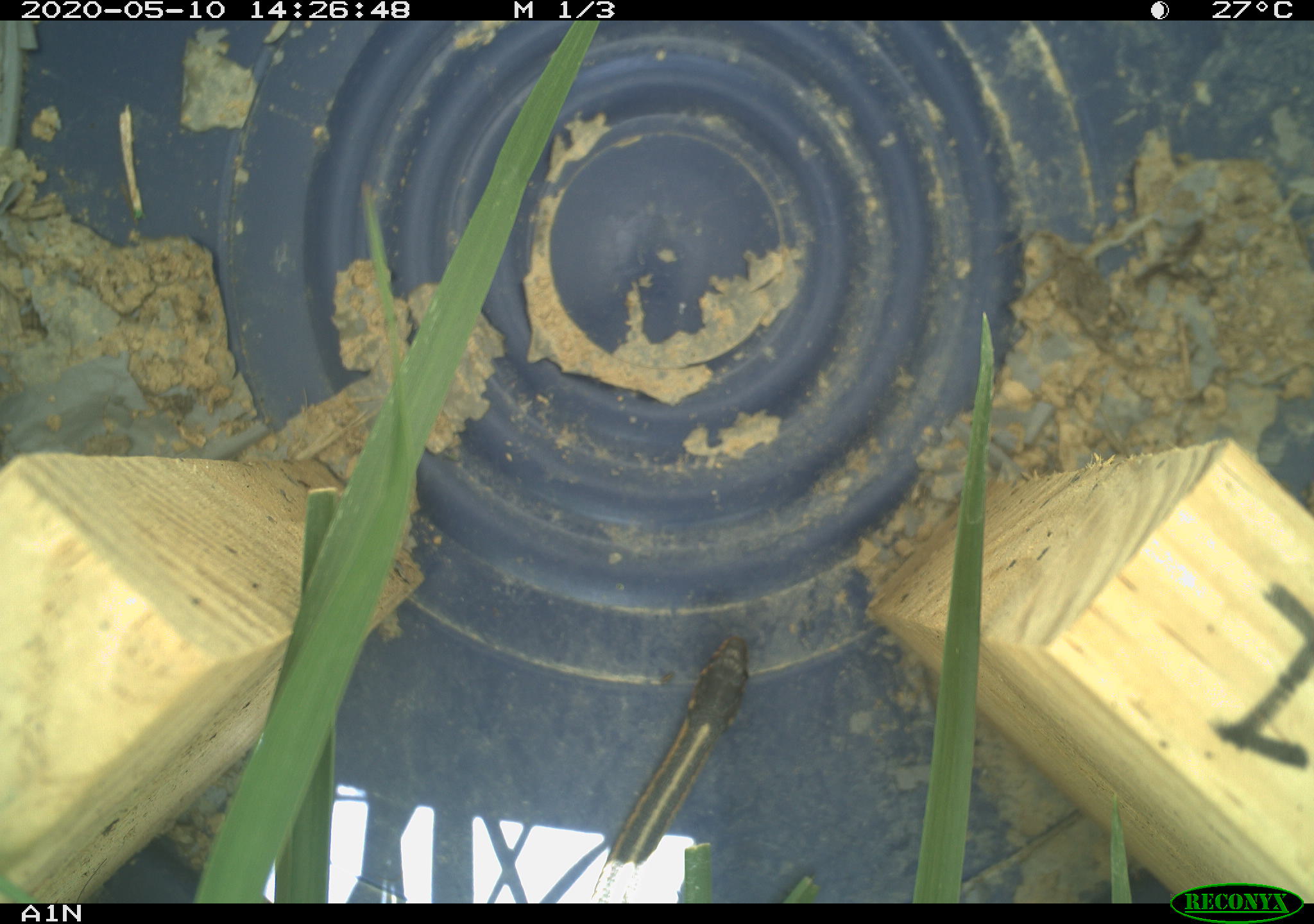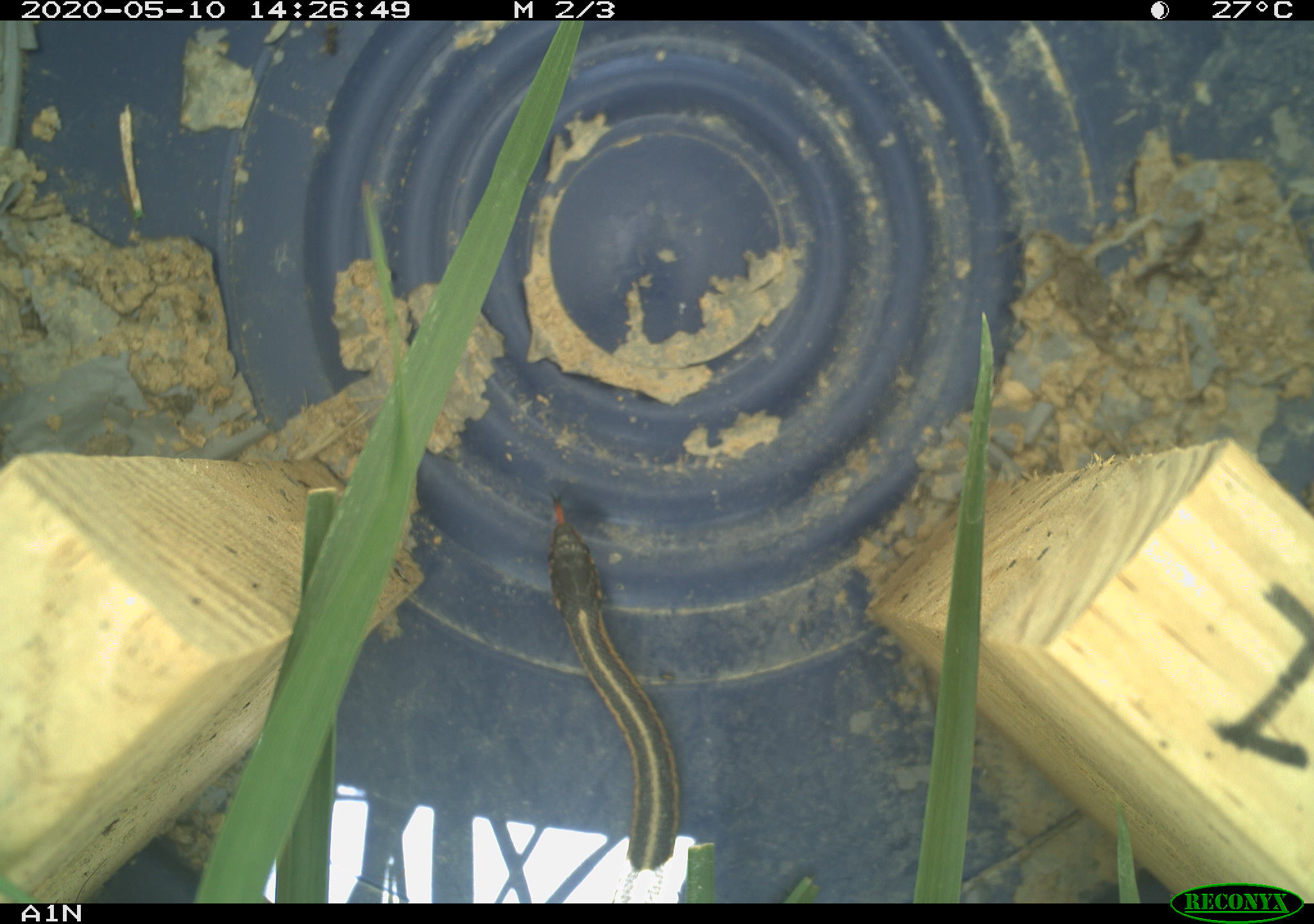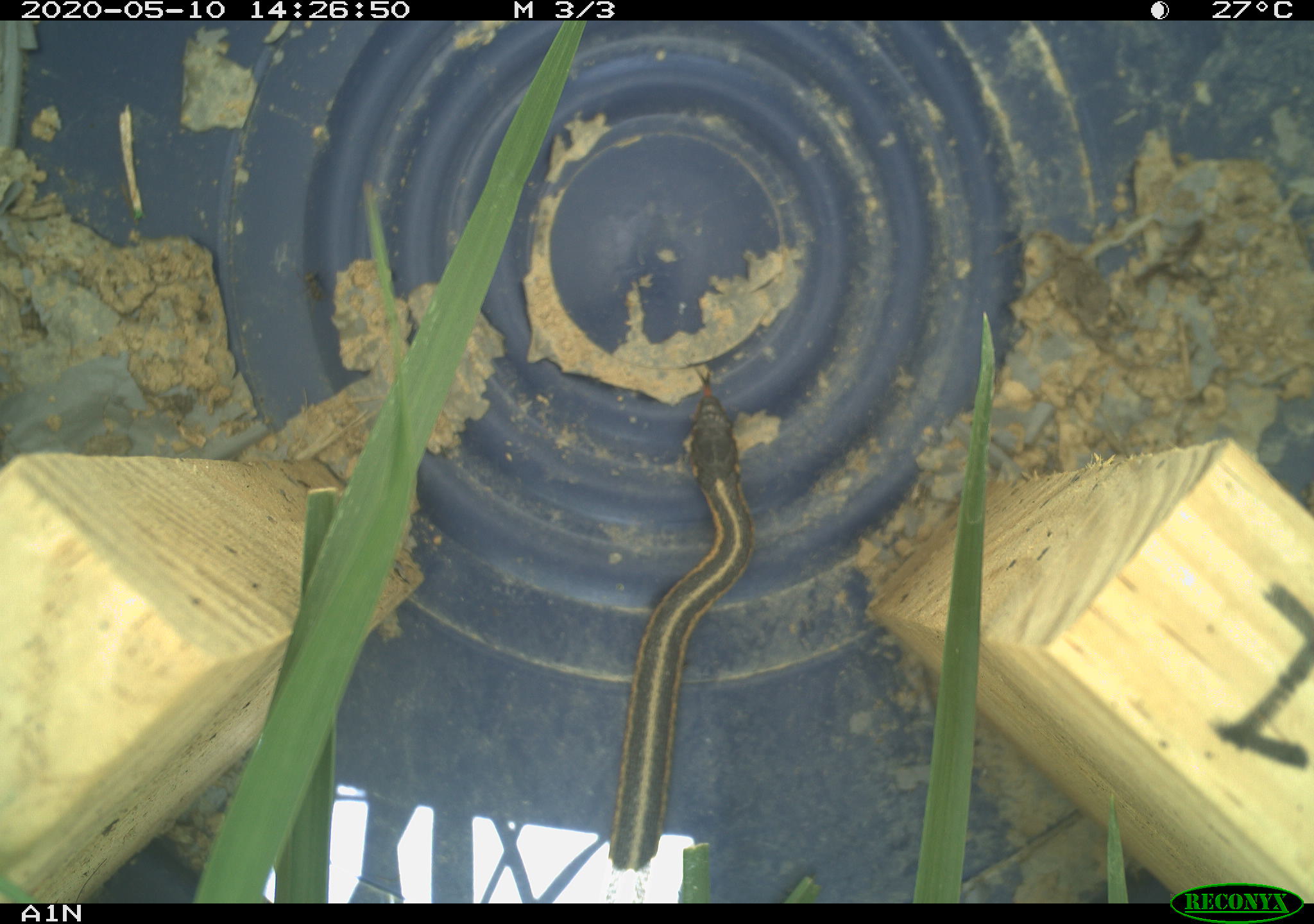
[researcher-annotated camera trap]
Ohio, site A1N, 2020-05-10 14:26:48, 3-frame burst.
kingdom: Animalia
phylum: Chordata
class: Reptilia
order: Squamata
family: Colubridae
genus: Thamnophis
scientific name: Thamnophis sirtalis sirtalis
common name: eastern gartersnake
Eastern gartersnake (Thamnophis sirtalis sirtalis).